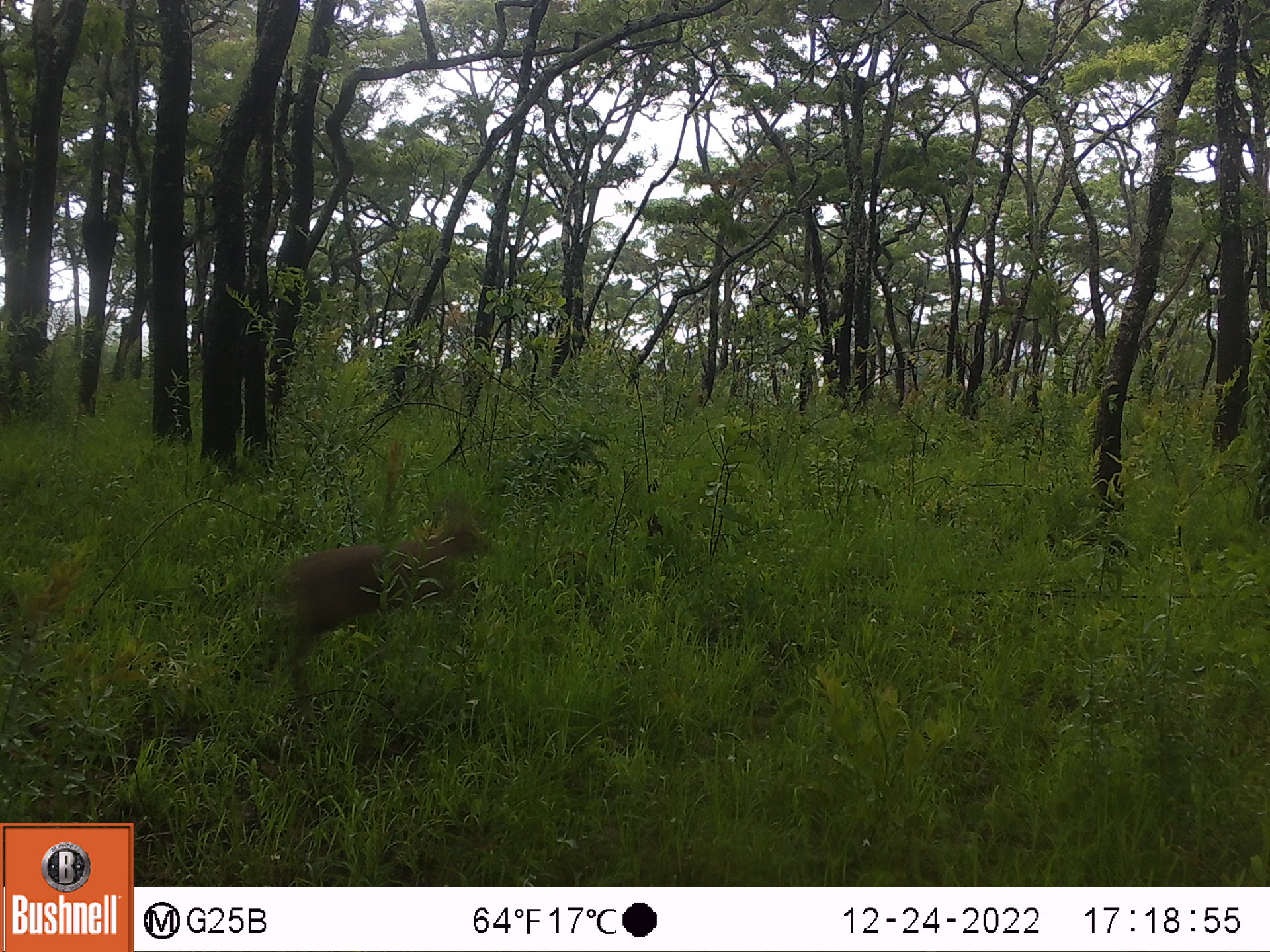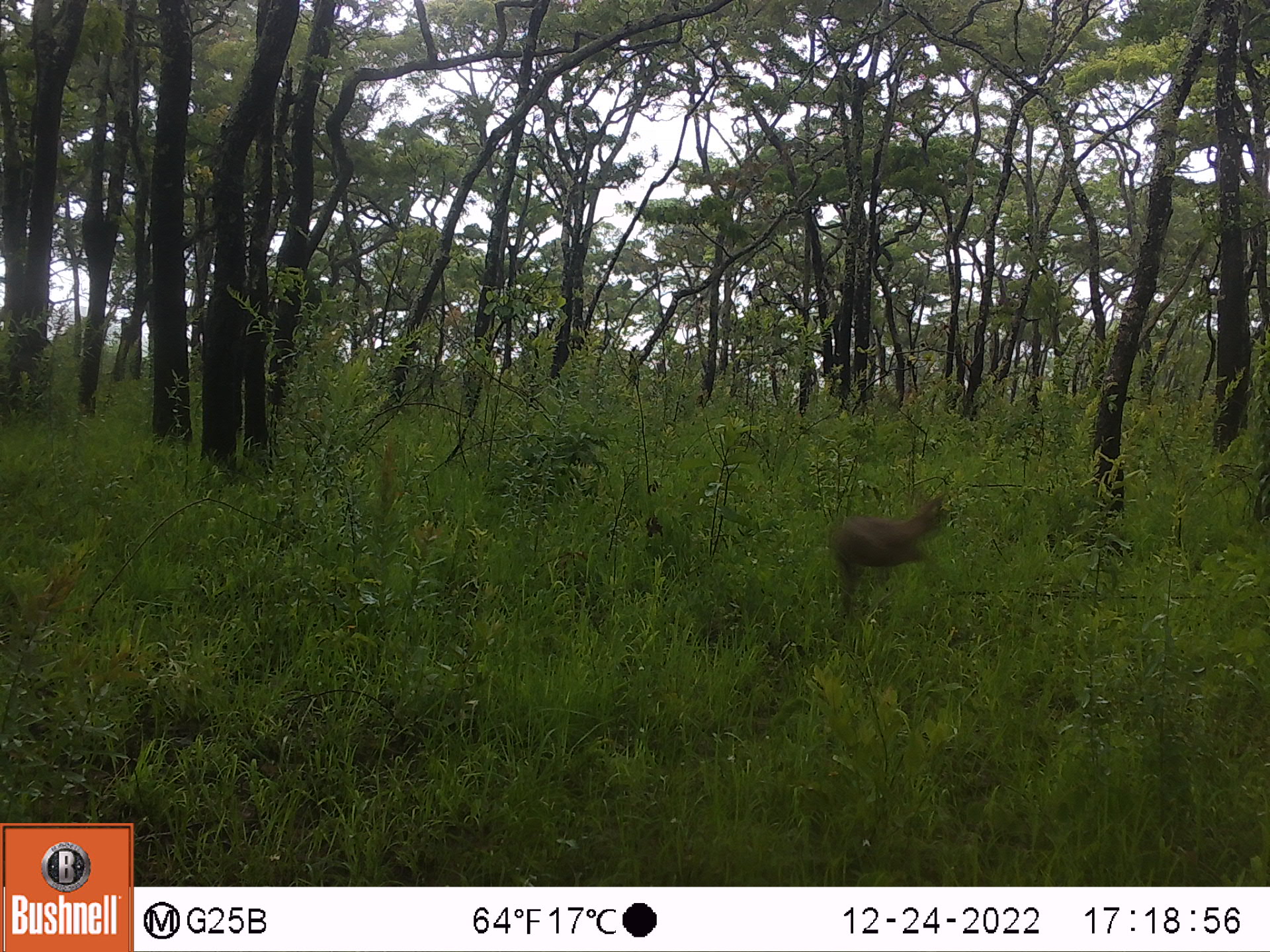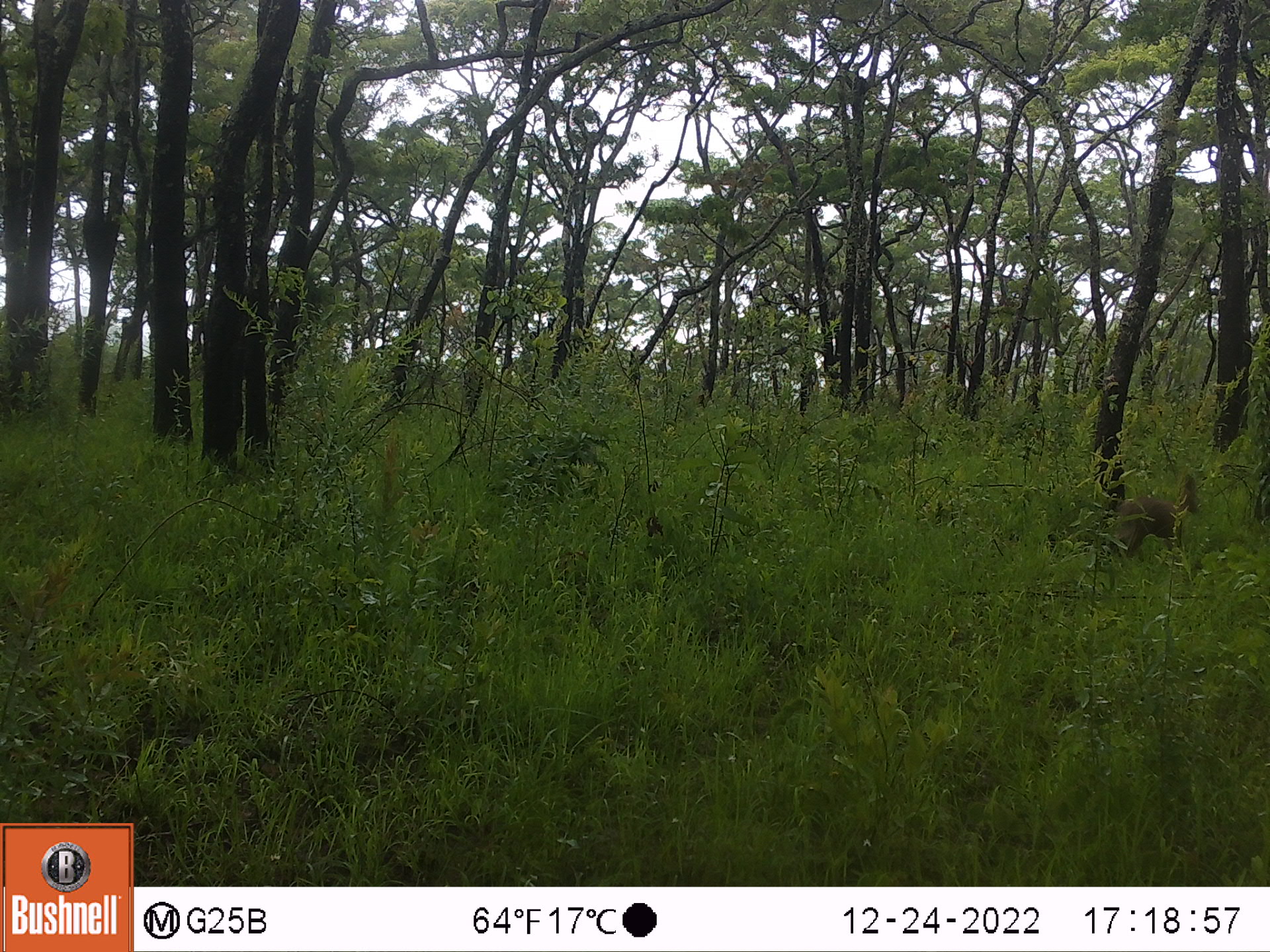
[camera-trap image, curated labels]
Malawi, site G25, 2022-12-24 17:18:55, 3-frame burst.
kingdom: Animalia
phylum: Chordata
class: Mammalia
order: Artiodactyla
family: Bovidae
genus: Sylvicapra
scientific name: Sylvicapra grimmia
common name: common duiker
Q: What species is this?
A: Common duiker (Sylvicapra grimmia).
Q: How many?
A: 1.